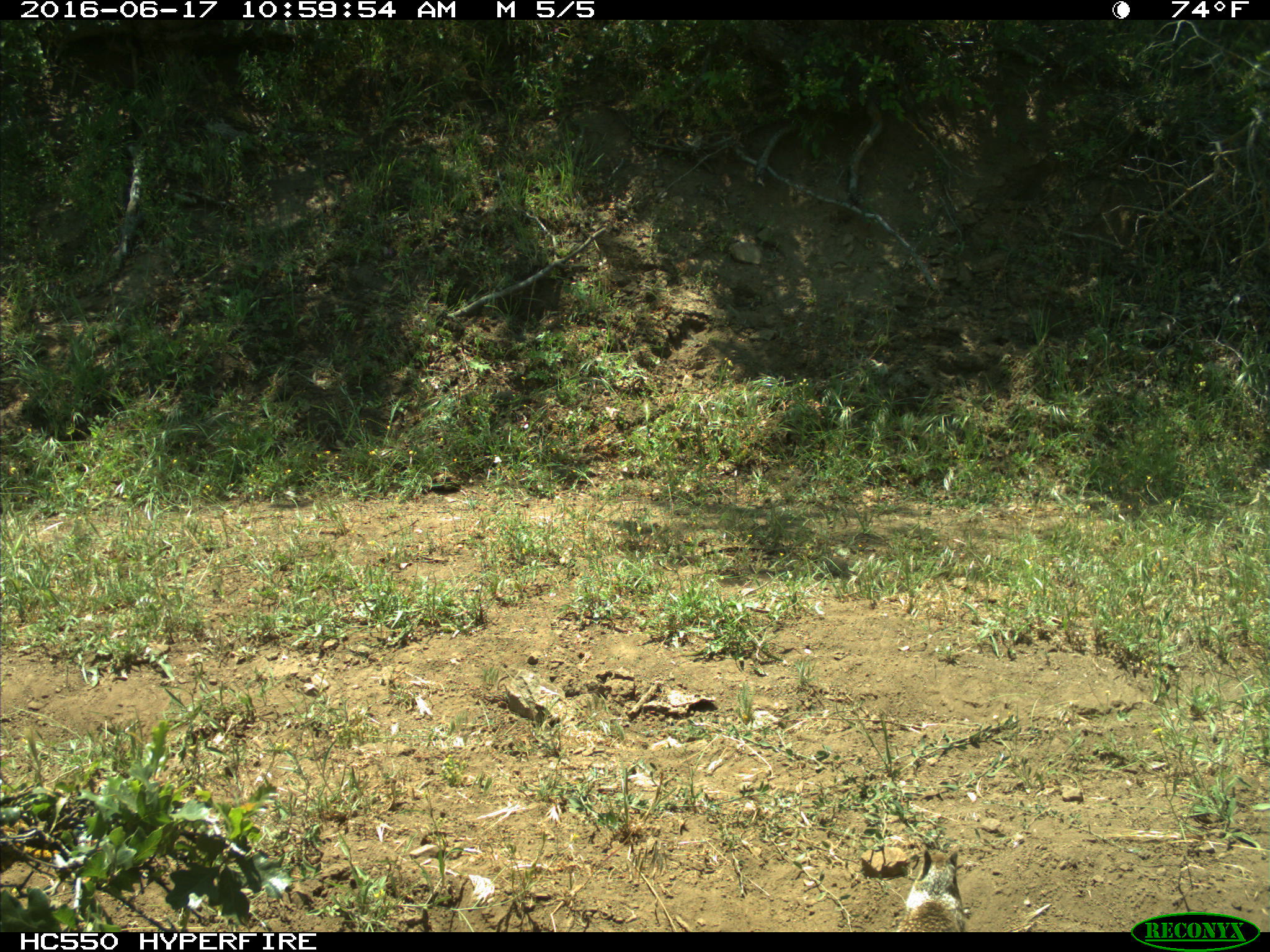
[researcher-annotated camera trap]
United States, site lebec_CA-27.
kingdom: Animalia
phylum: Chordata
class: Mammalia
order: Rodentia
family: Sciuridae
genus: Otospermophilus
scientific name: Otospermophilus beecheyi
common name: california ground squirrel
Otospermophilus beecheyi (california ground squirrel).